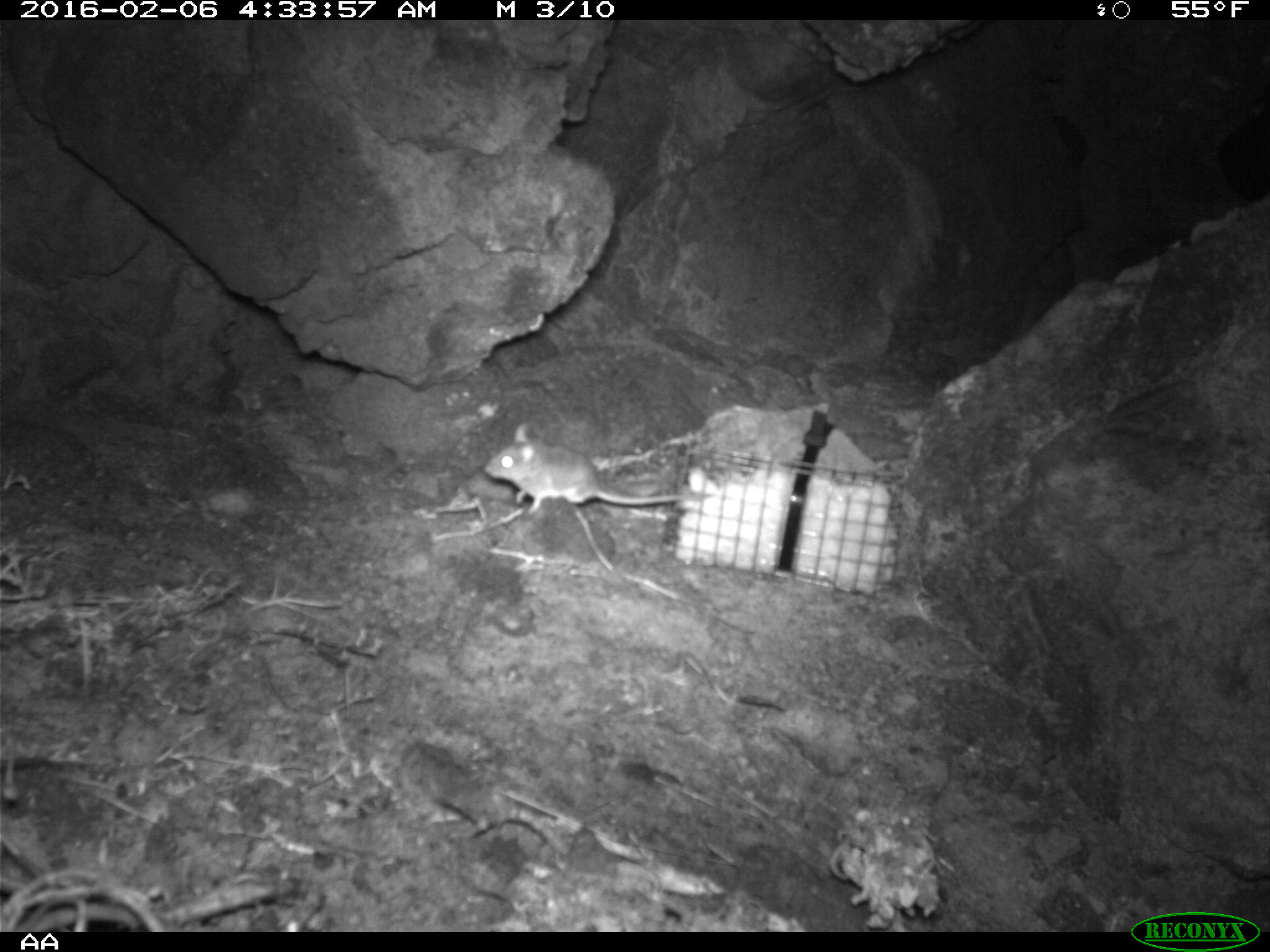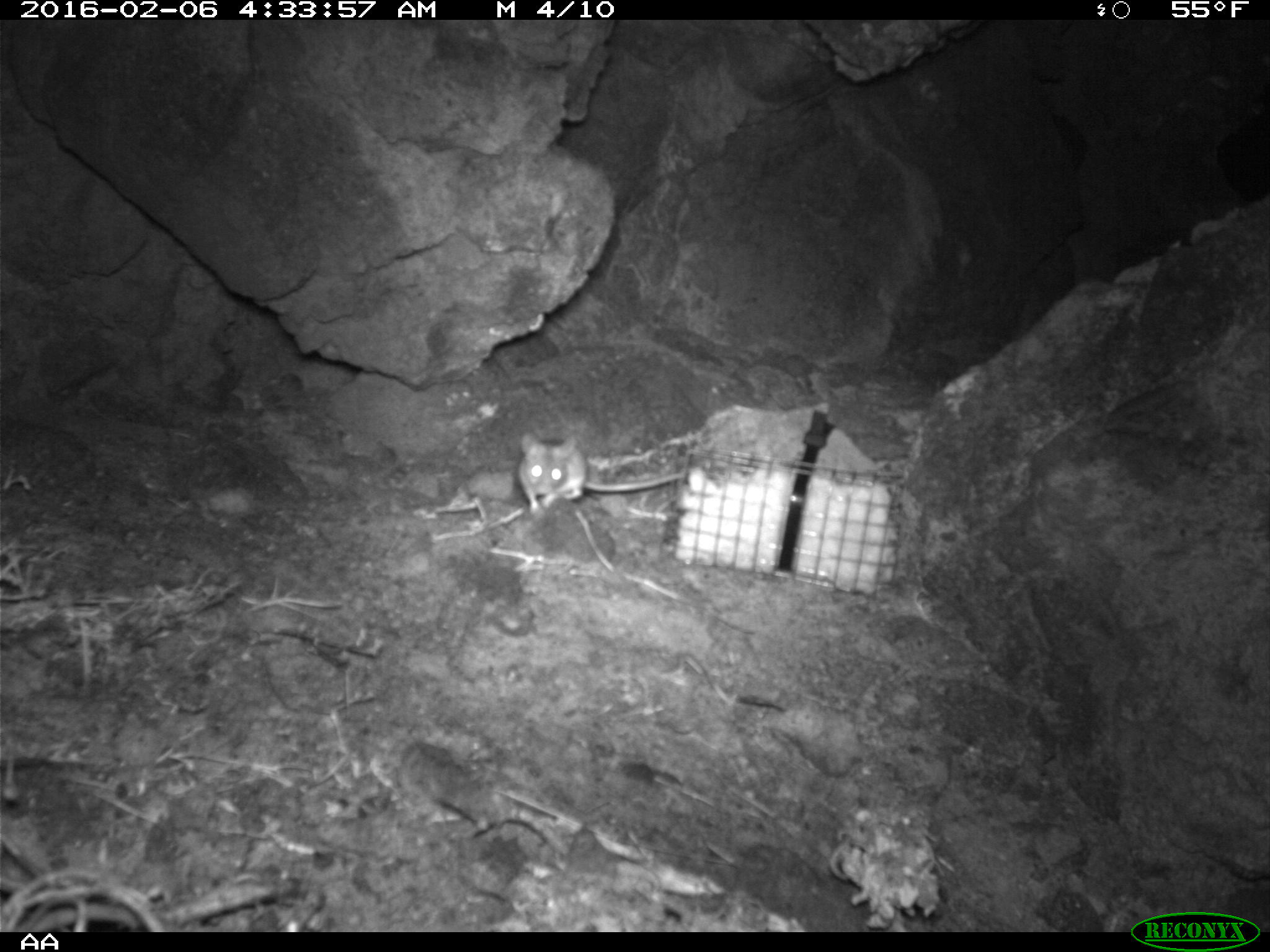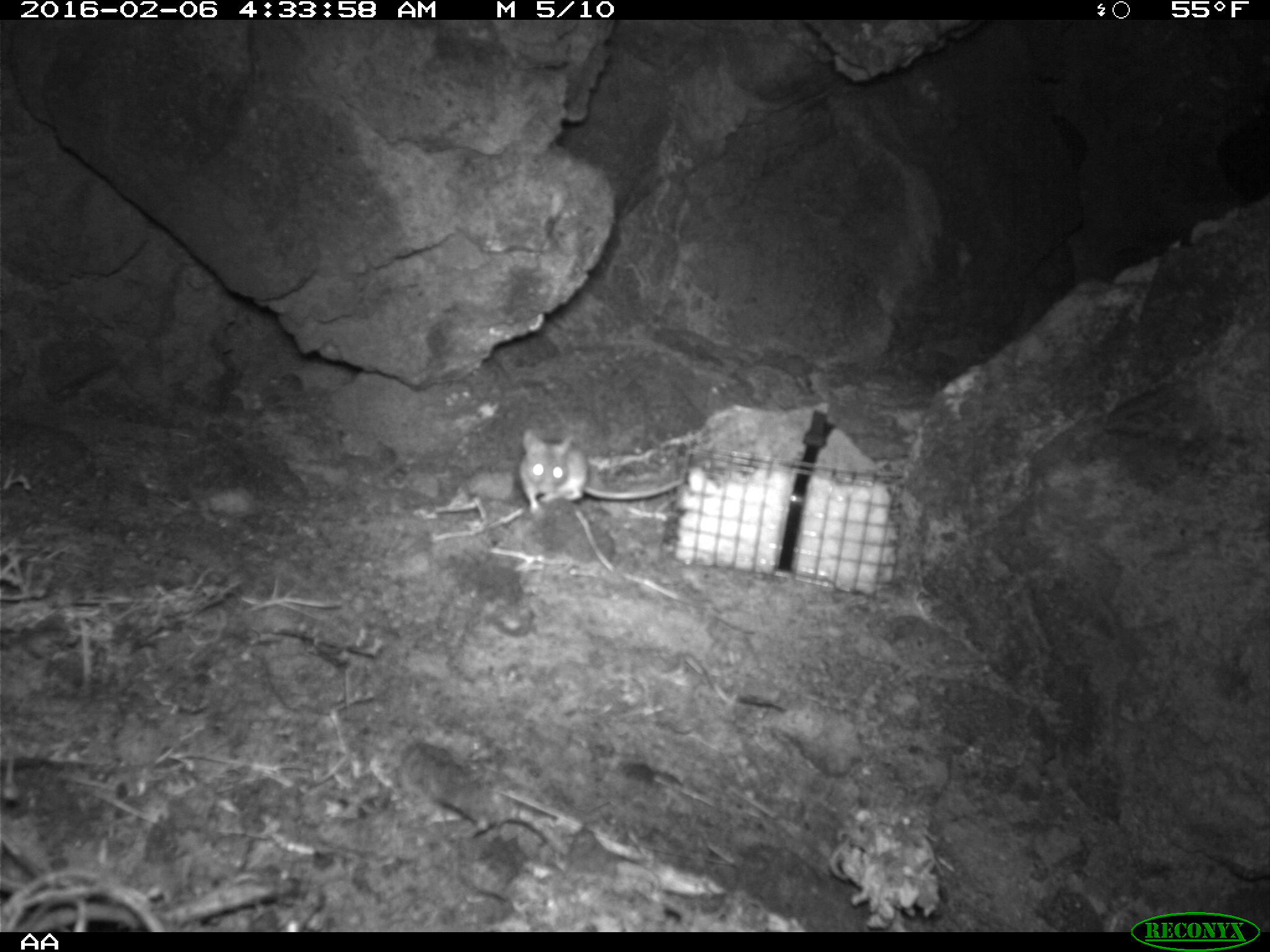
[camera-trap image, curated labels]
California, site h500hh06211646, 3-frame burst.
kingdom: Animalia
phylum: Chordata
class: Mammalia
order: Rodentia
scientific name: Rodentia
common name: rodent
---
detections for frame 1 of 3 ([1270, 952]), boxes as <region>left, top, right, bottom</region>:
rodent: <region>483, 422, 691, 516</region>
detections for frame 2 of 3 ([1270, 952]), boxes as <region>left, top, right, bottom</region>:
rodent: <region>517, 427, 686, 516</region>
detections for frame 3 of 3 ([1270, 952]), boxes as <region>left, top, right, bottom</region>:
rodent: <region>517, 427, 685, 519</region>